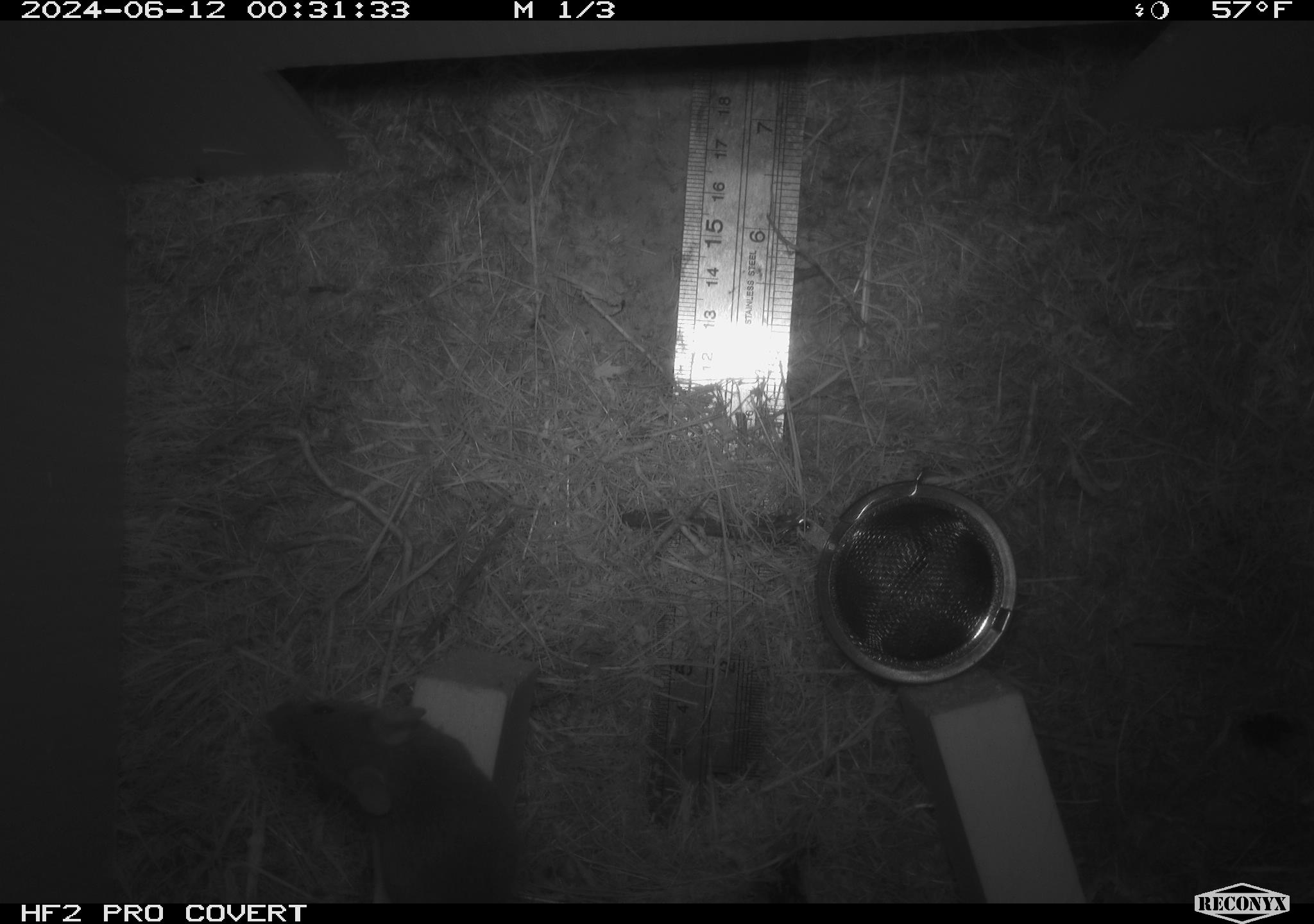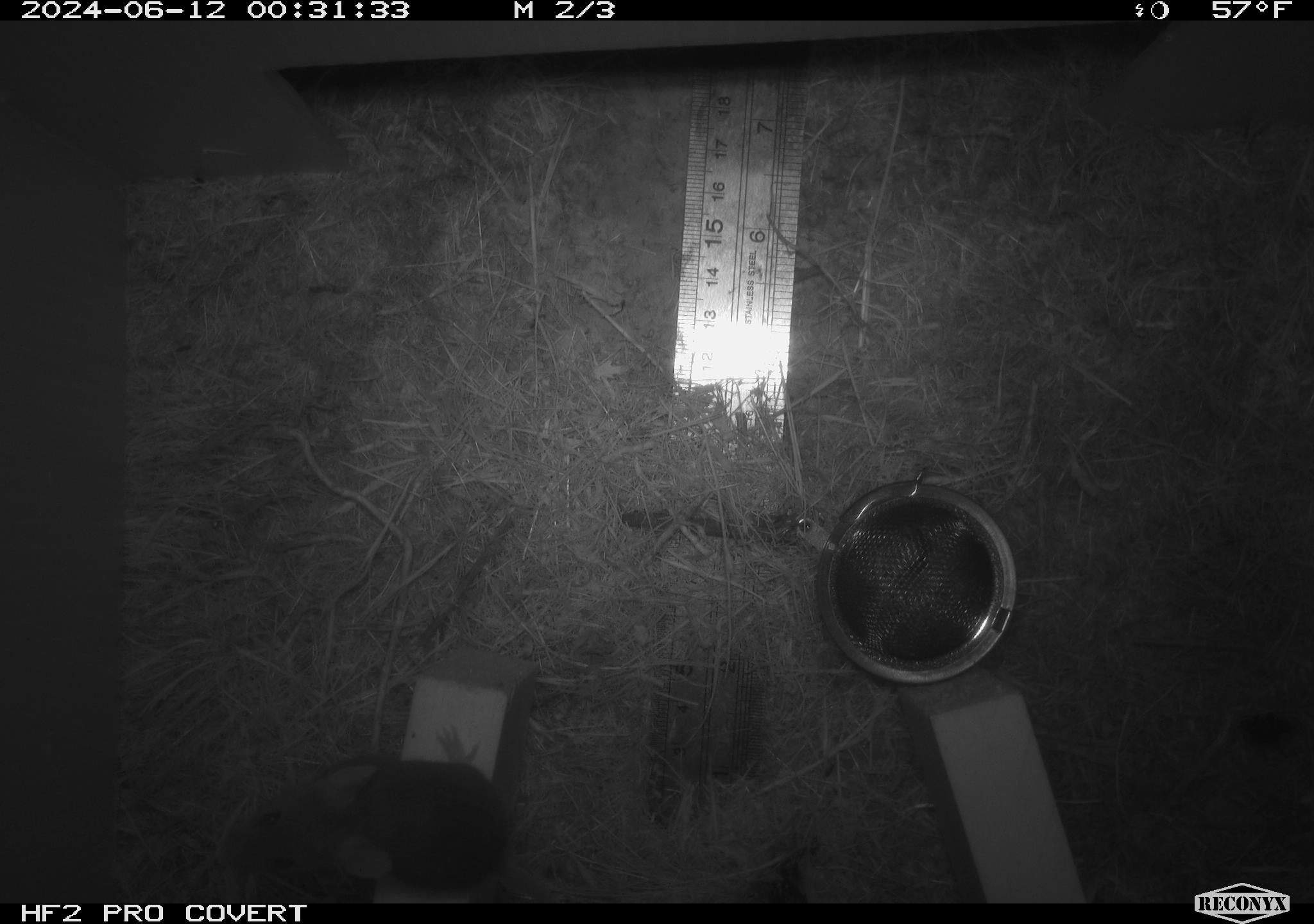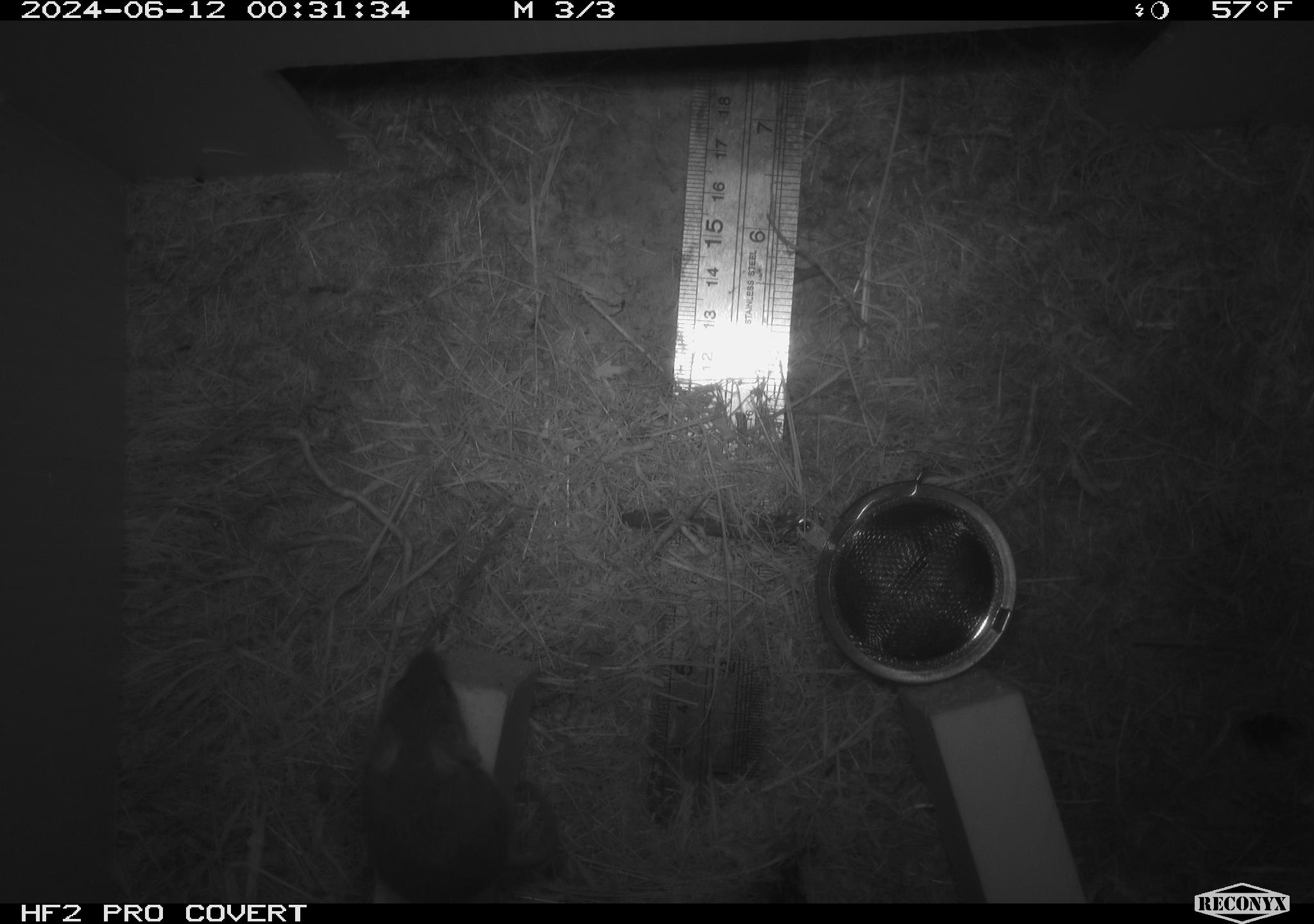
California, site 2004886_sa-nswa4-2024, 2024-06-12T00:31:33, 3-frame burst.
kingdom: Animalia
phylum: Chordata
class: Mammalia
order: Rodentia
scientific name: Rodentia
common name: rodent